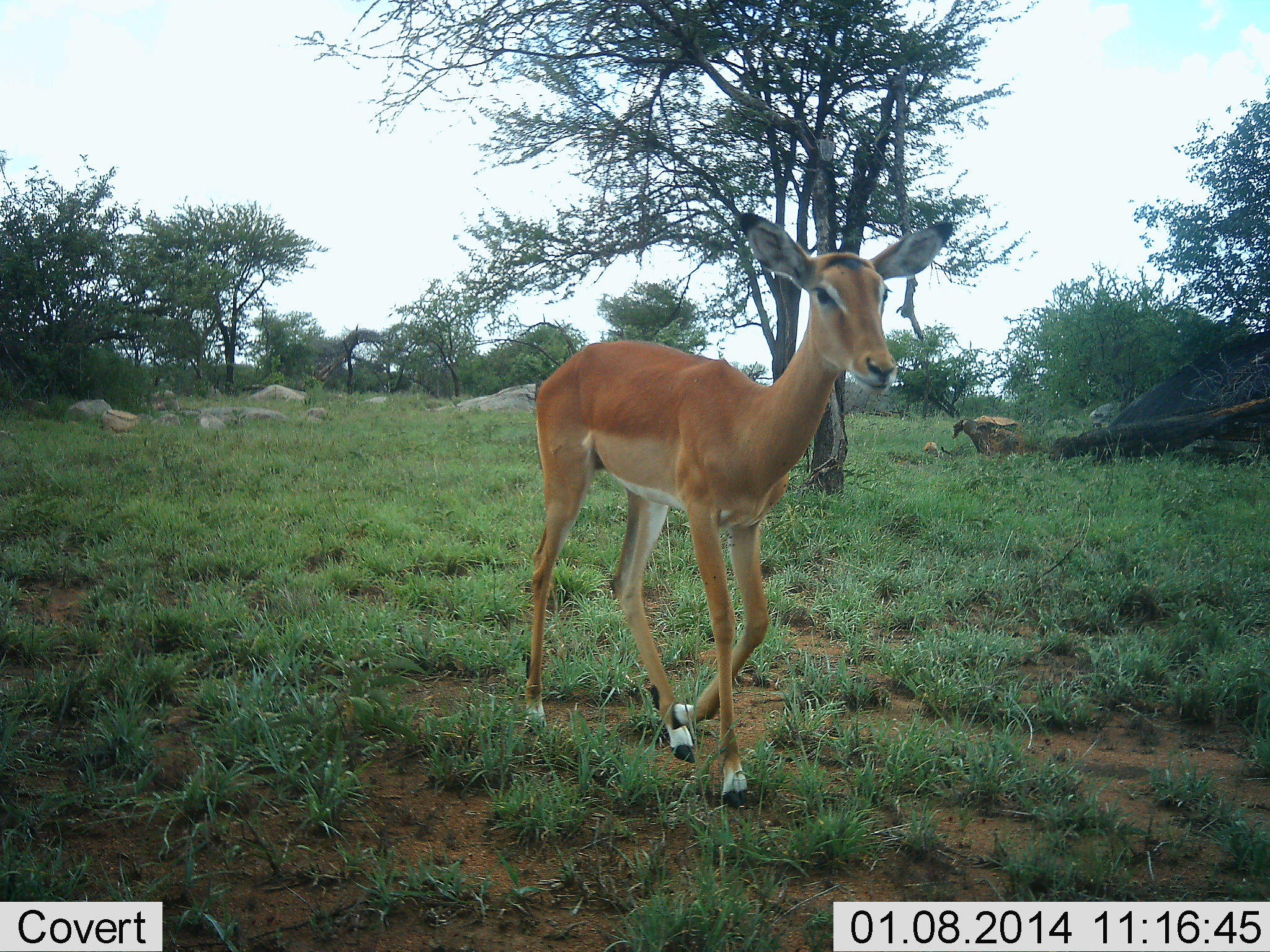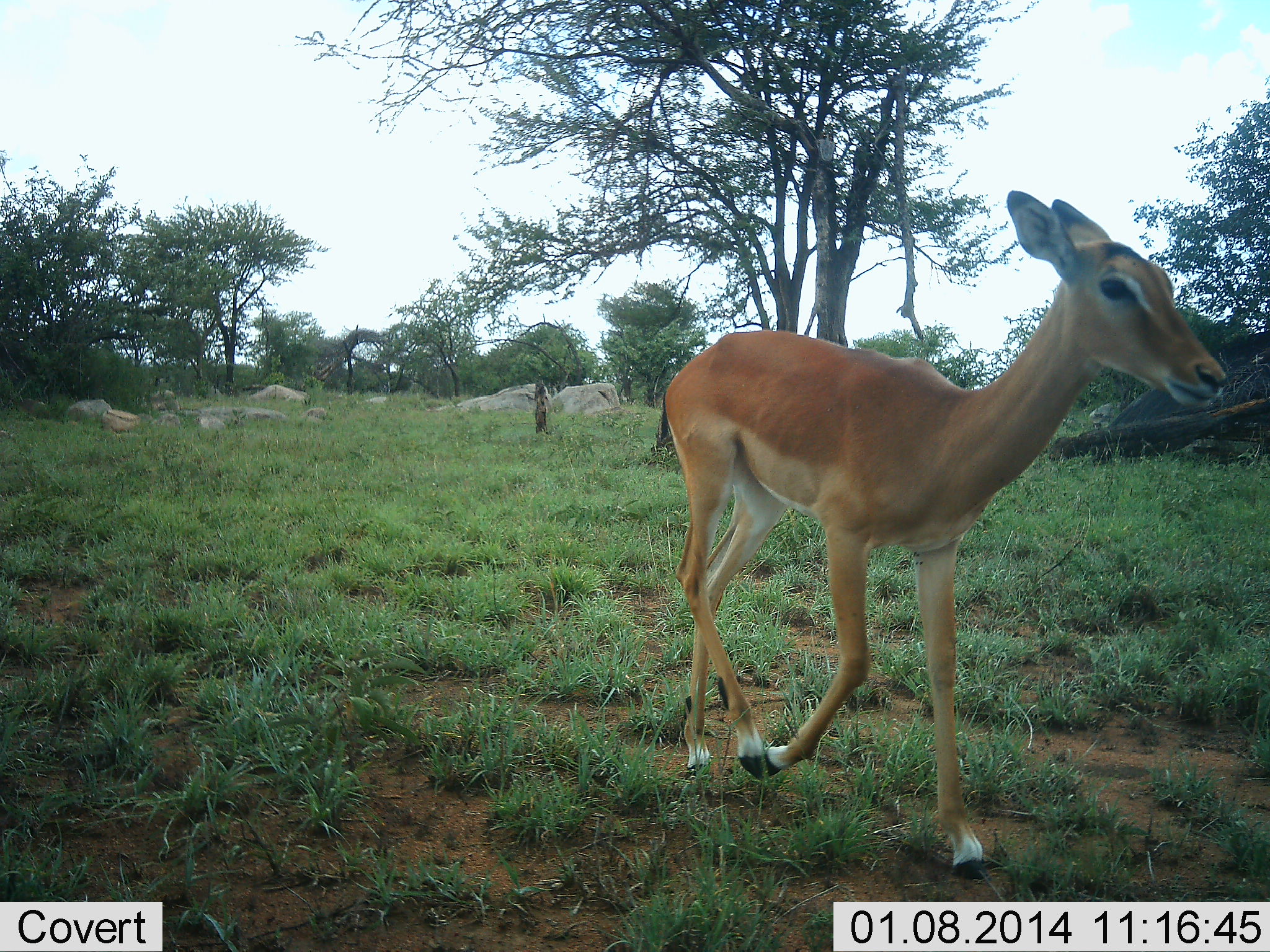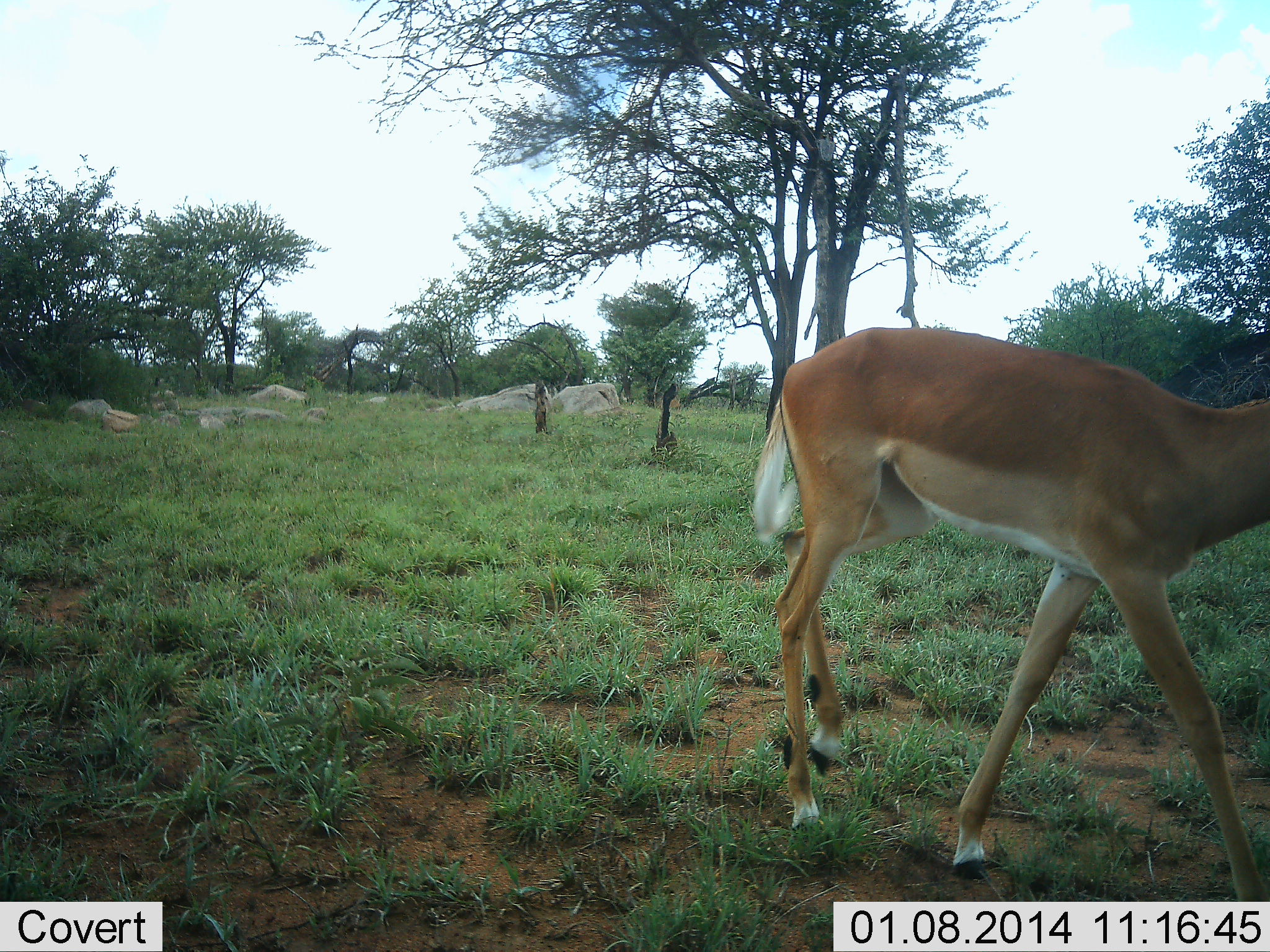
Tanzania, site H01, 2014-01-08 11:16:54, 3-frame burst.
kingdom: Animalia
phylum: Chordata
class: Mammalia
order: Artiodactyla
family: Bovidae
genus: Aepyceros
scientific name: Aepyceros melampus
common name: impala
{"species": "impala (Aepyceros melampus)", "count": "1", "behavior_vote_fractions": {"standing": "0%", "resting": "0%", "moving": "100%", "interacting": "0%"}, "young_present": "10%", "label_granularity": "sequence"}